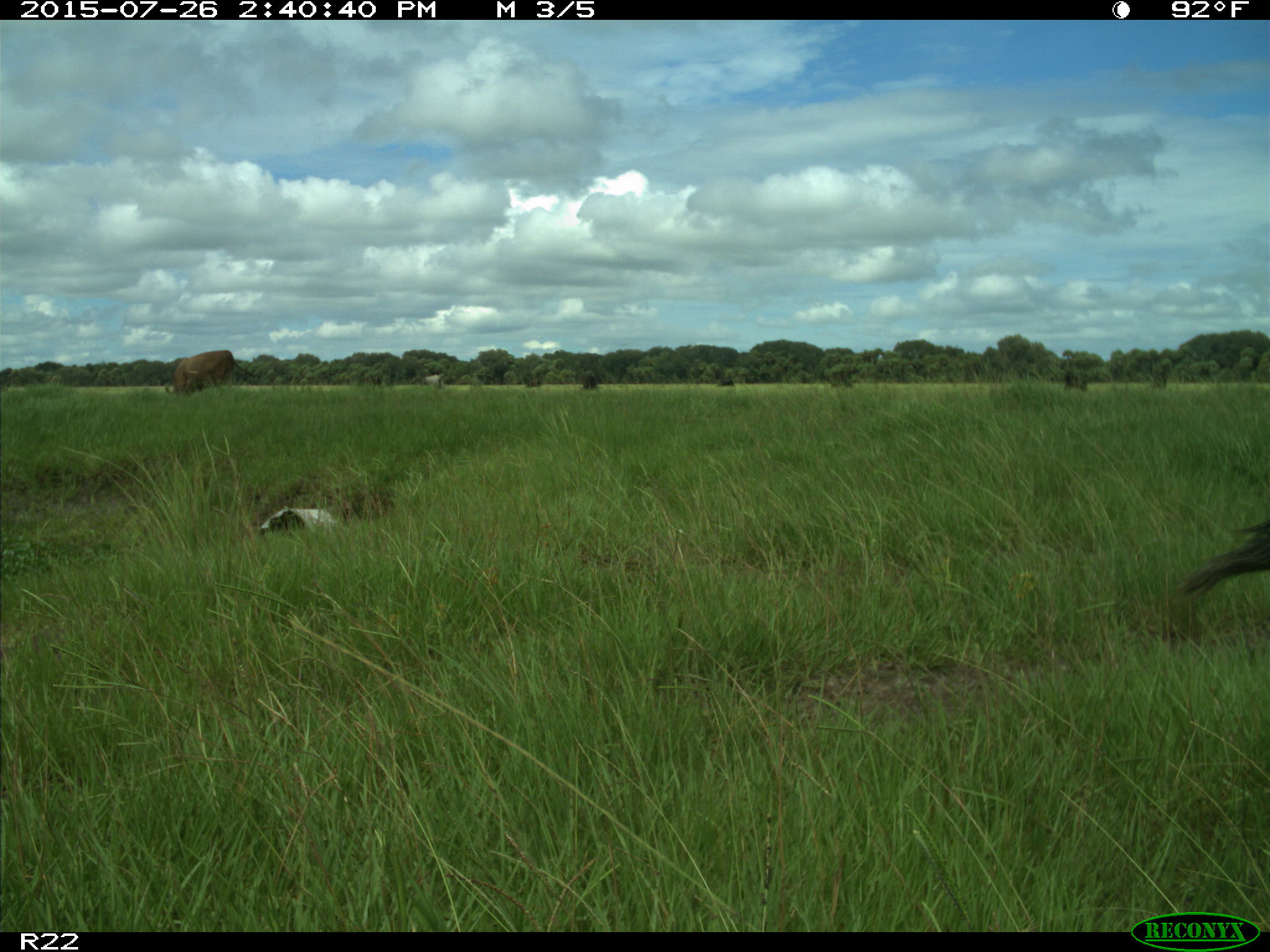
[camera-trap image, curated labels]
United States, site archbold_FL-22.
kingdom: Animalia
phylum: Chordata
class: Mammalia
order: Artiodactyla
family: Bovidae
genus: Bos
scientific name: Bos taurus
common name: domestic cow